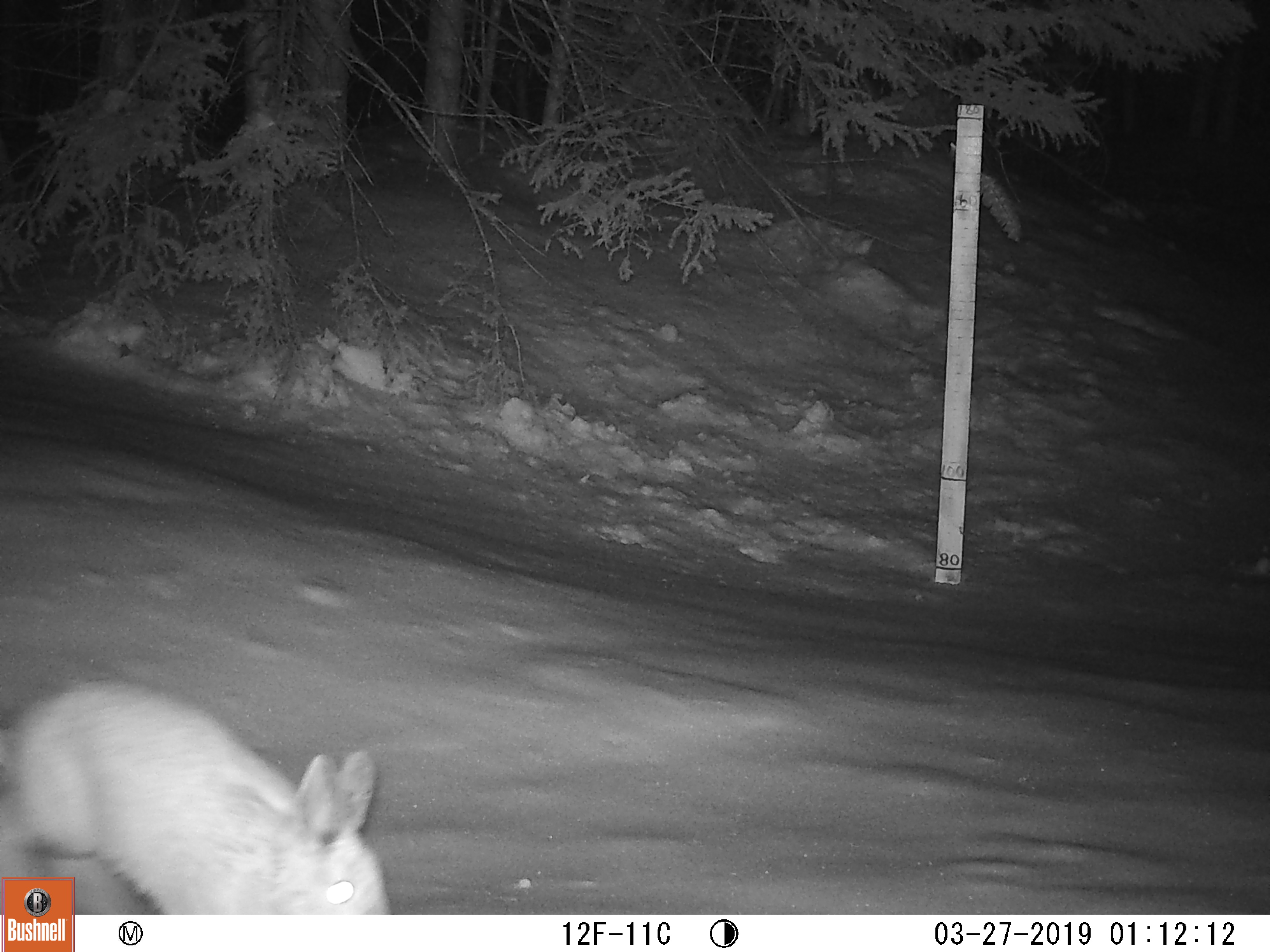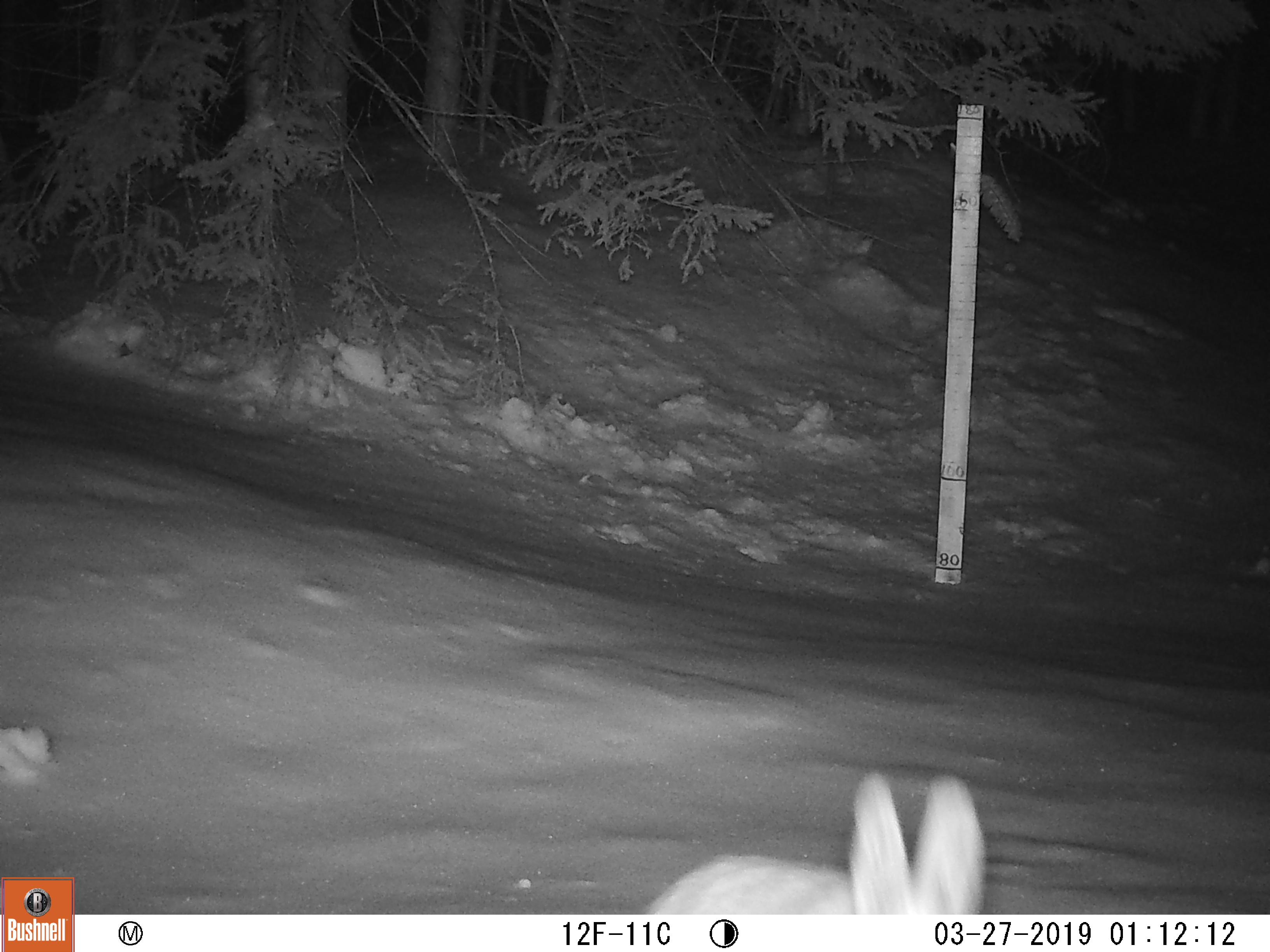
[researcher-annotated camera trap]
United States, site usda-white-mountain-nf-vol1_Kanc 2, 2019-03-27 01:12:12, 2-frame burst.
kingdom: Animalia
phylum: Chordata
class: Mammalia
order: Lagomorpha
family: Leporidae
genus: Lepus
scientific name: Lepus americanus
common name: snowshoe hare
Snowshoe hare (Lepus americanus).